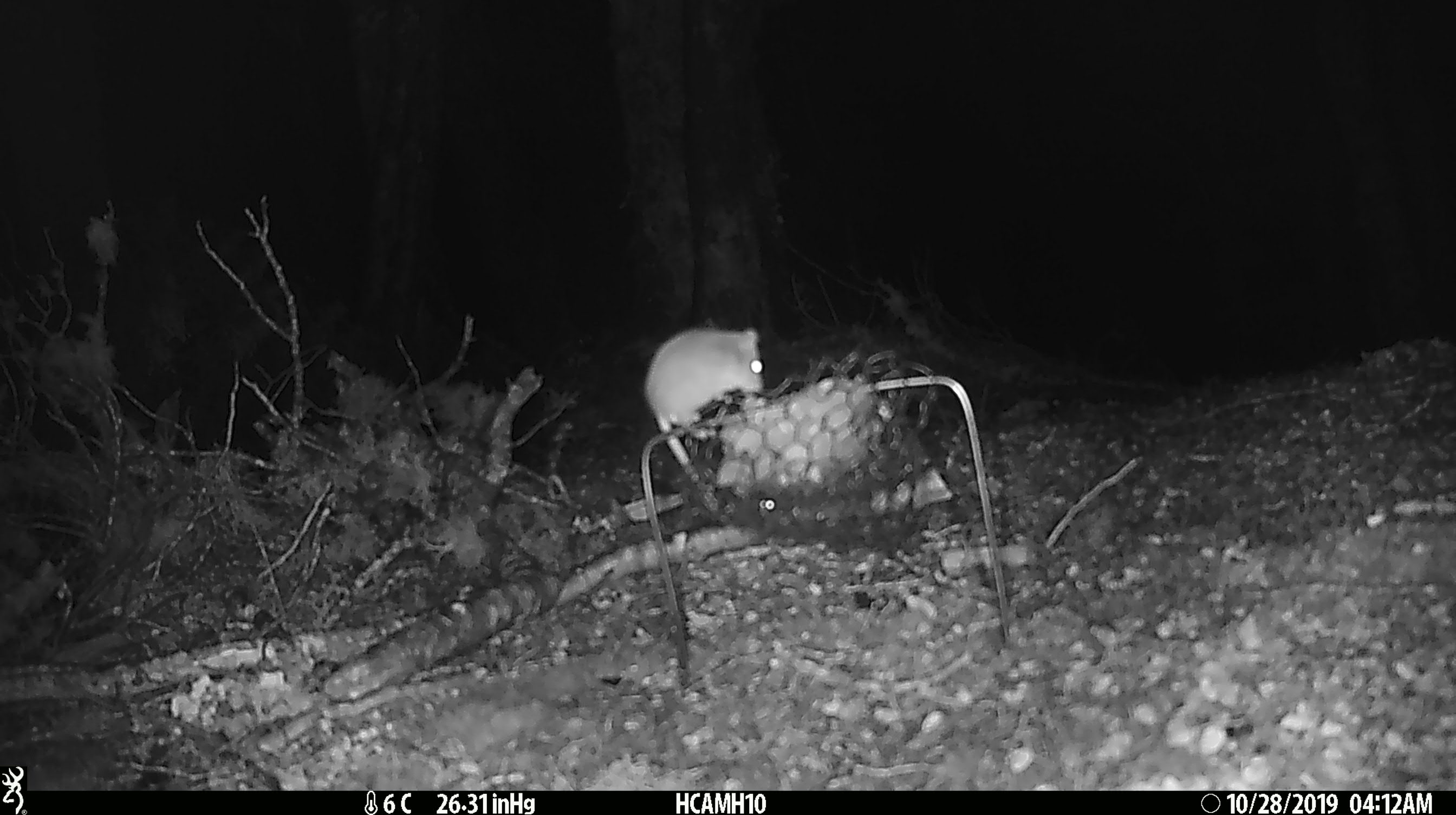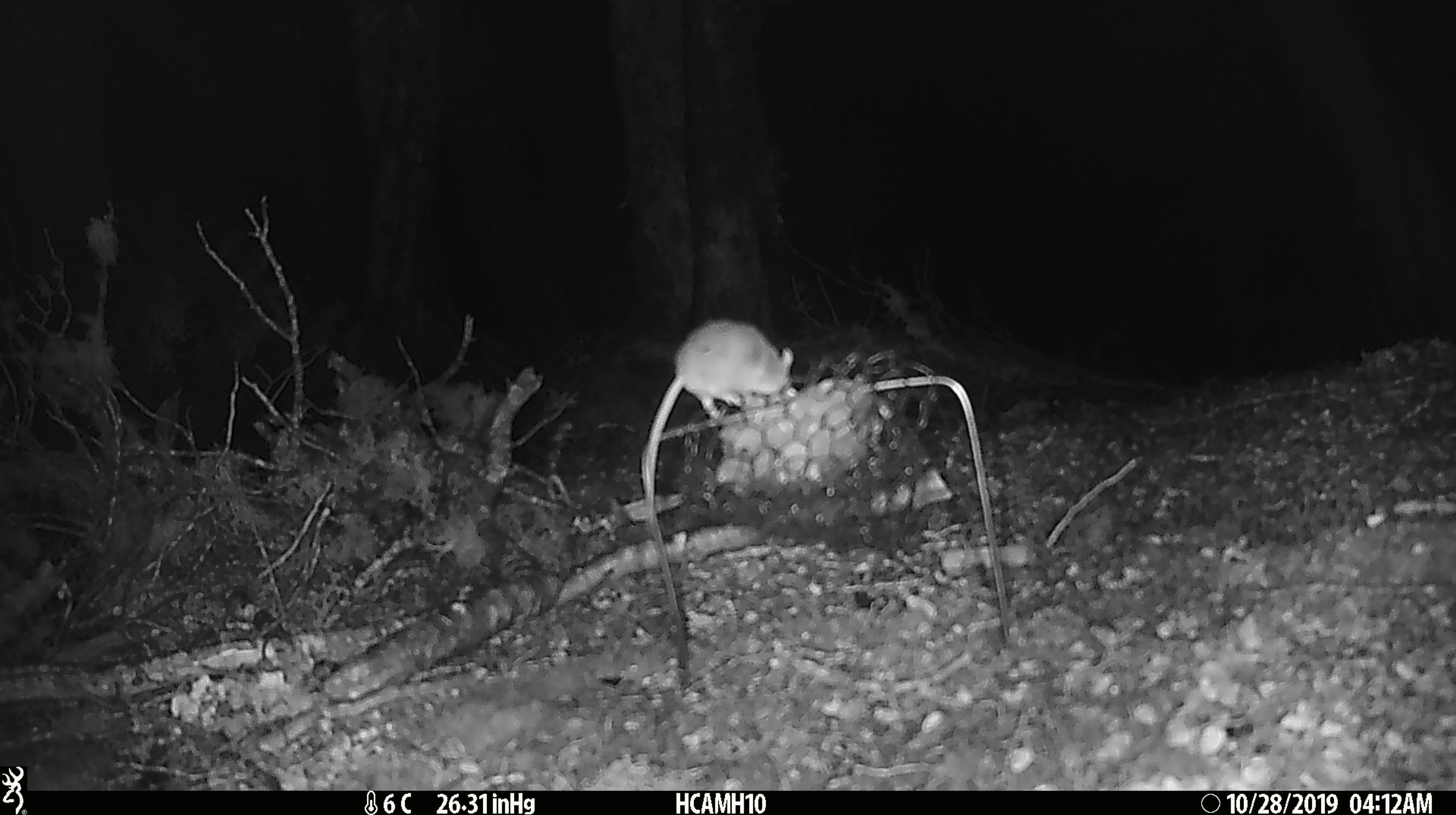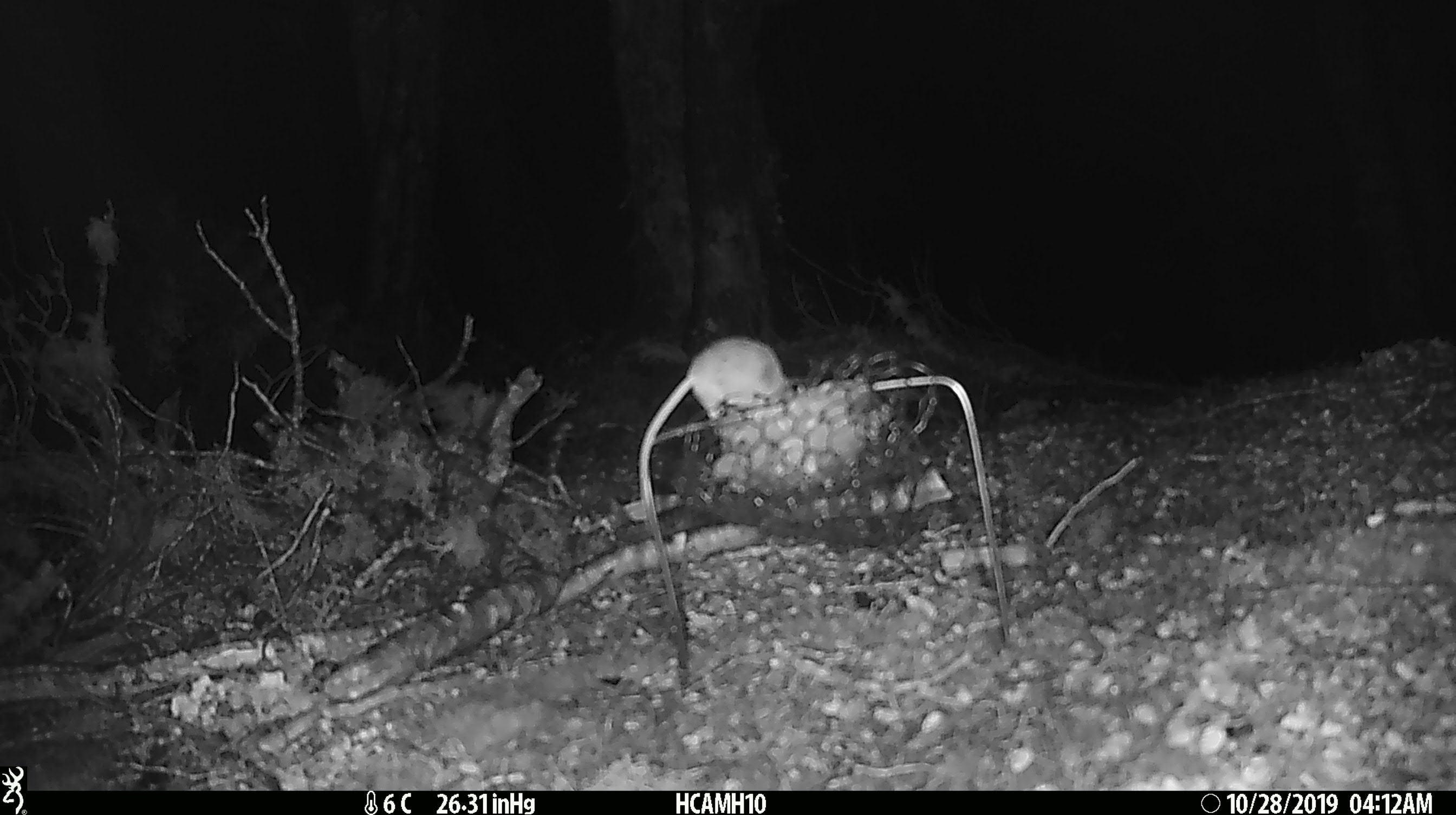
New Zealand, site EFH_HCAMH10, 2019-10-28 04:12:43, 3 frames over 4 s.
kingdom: Animalia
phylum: Chordata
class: Mammalia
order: Rodentia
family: Muridae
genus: Mus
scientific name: Mus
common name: mouse